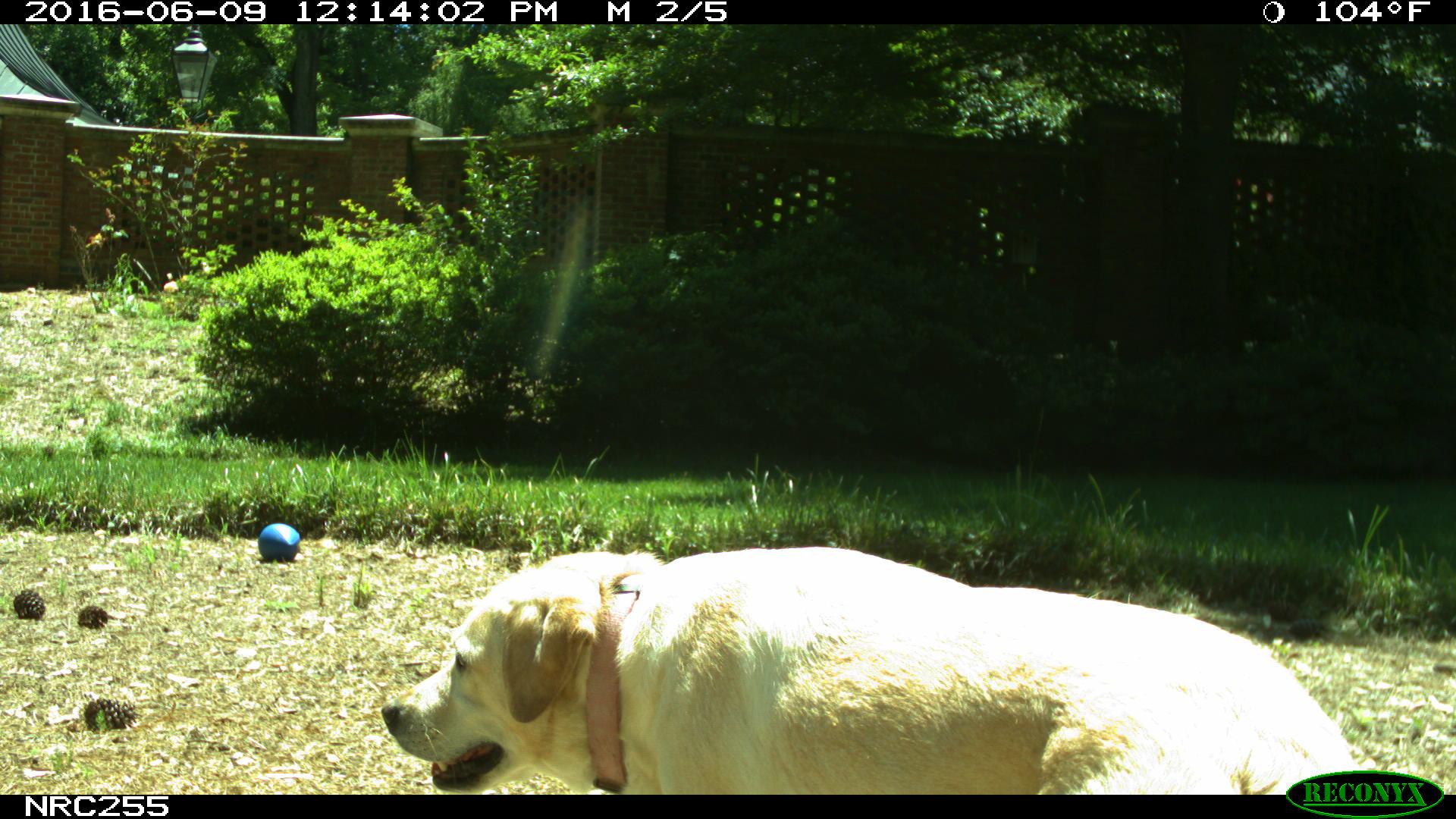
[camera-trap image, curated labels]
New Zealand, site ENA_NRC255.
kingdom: Animalia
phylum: Chordata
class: Mammalia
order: Carnivora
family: Canidae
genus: Canis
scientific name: Canis familiaris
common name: domestic dog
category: dog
Dog (domestic dog) (Canis familiaris).